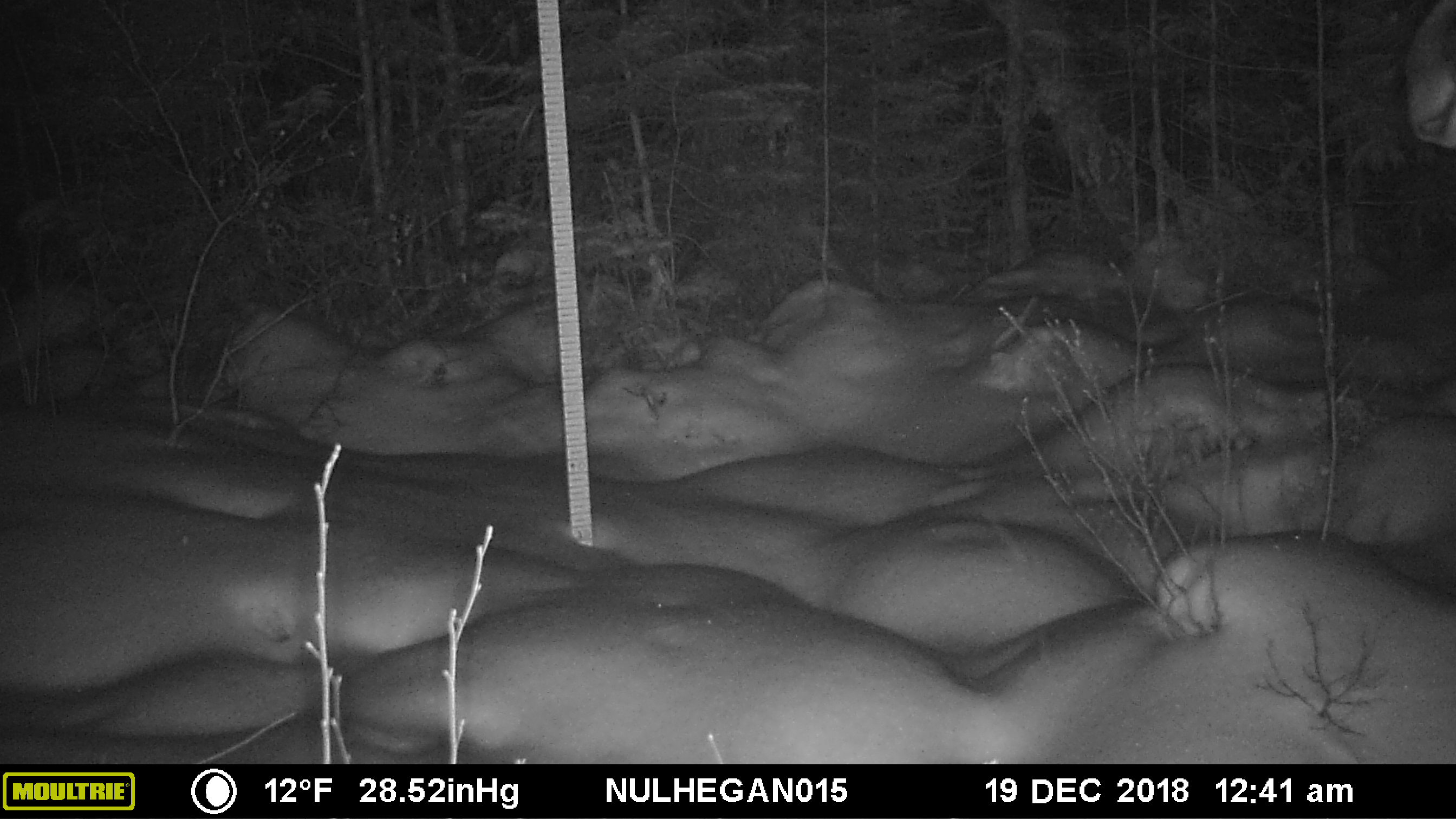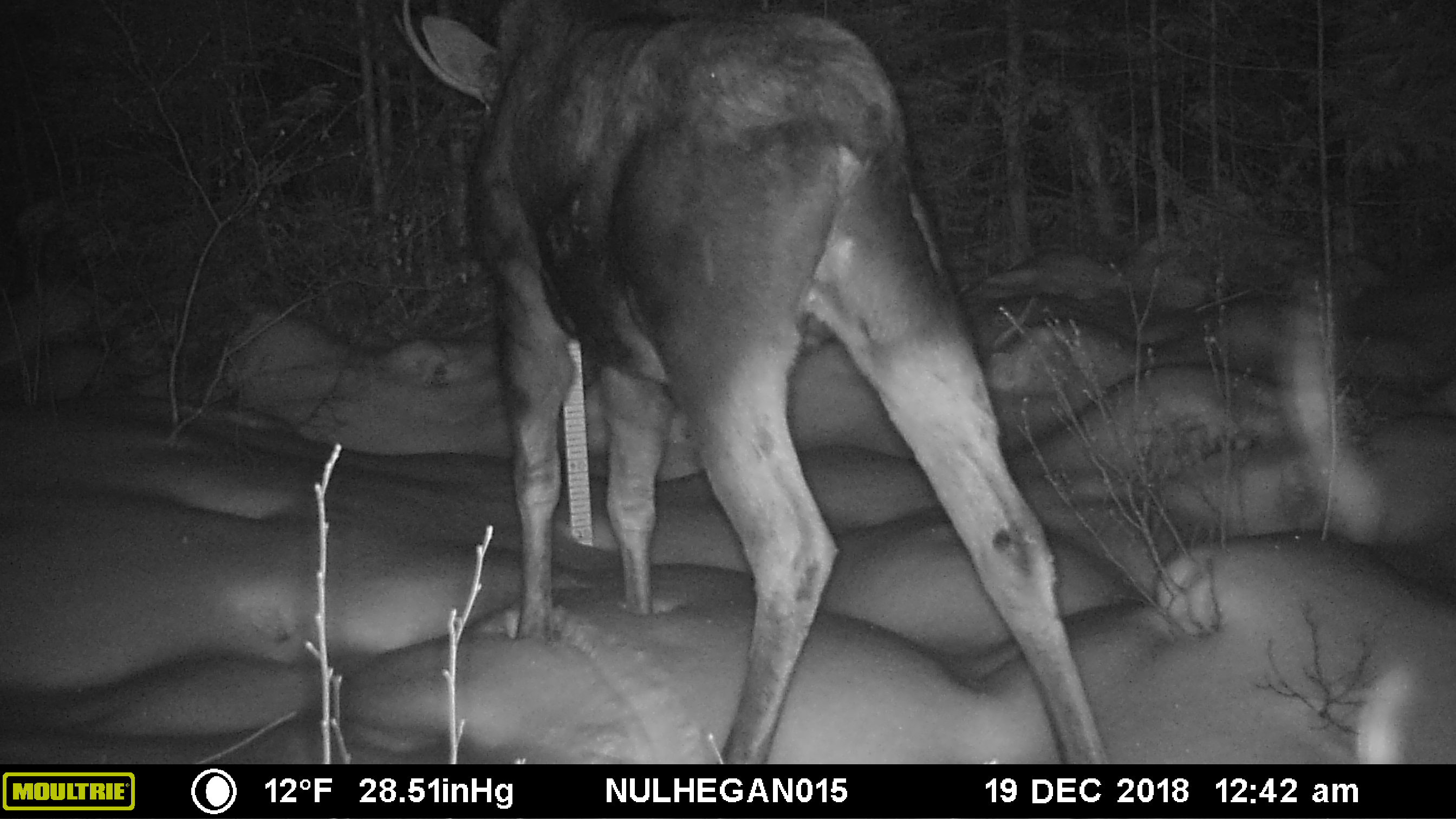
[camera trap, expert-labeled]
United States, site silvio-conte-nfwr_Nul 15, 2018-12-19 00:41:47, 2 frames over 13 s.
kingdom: Animalia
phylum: Chordata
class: Mammalia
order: Artiodactyla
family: Cervidae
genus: Alces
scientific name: Alces alces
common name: moose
Moose (Alces alces).